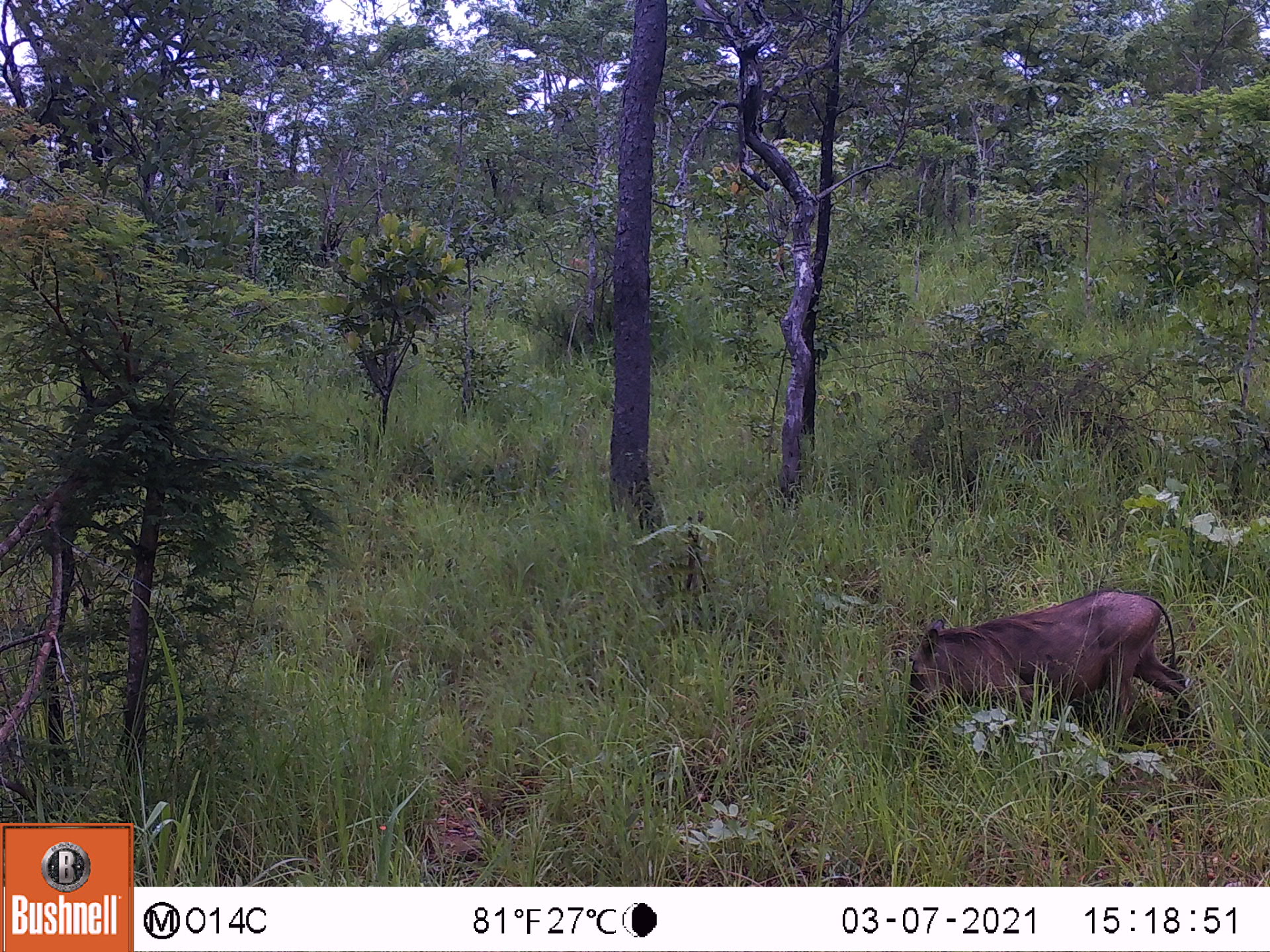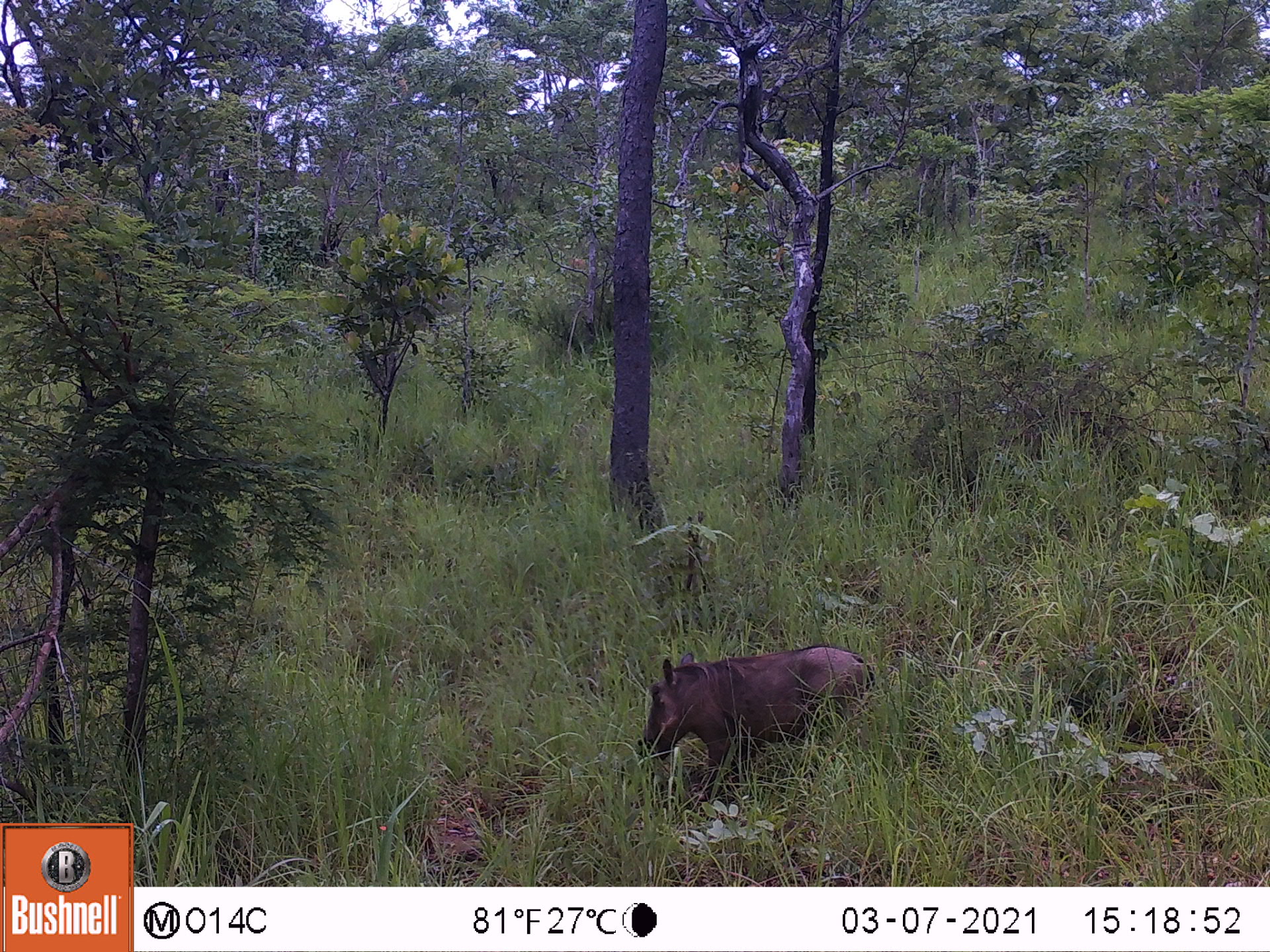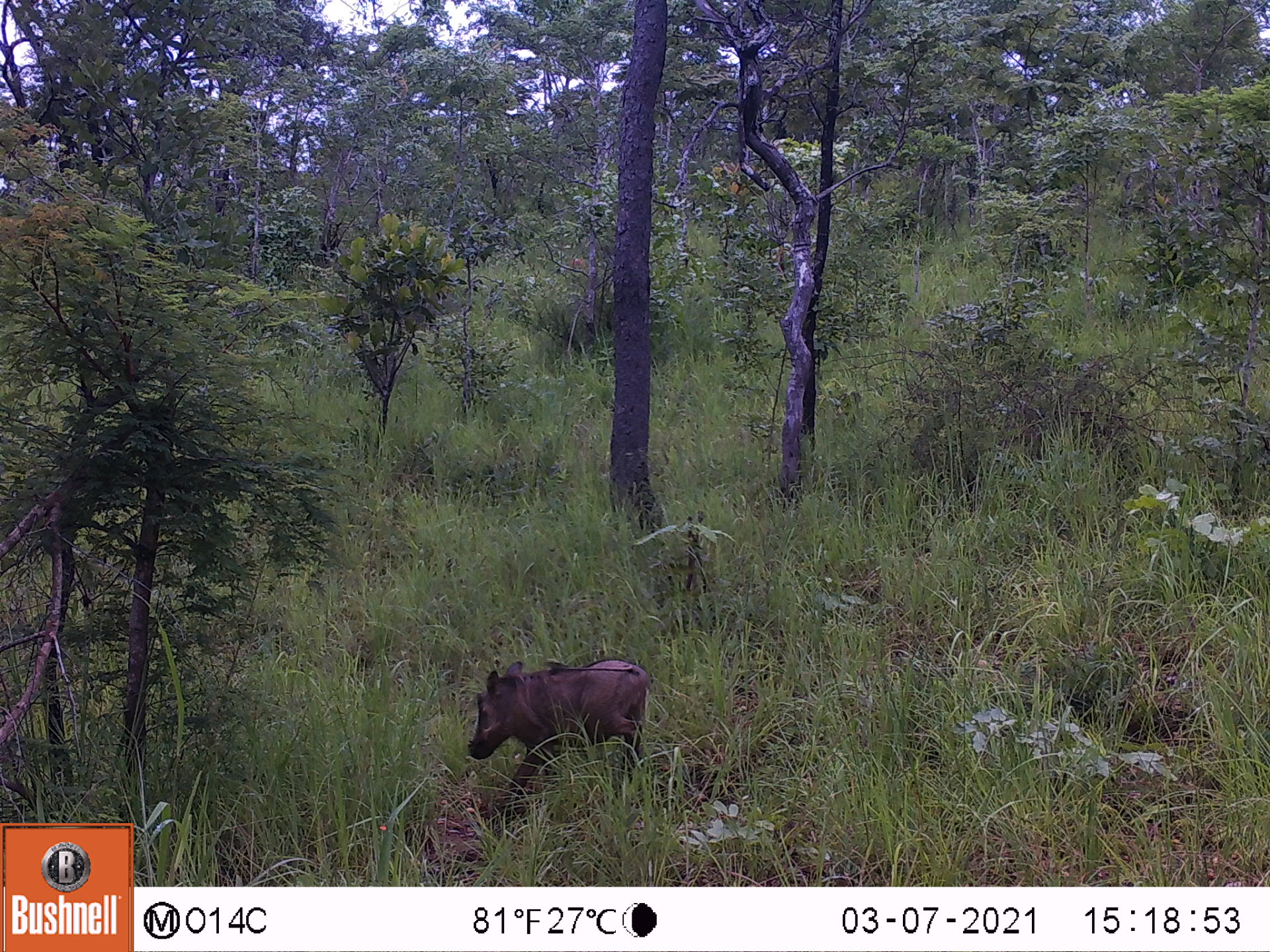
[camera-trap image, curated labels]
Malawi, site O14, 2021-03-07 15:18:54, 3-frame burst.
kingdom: Animalia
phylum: Chordata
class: Mammalia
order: Artiodactyla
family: Suidae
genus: Phacochoerus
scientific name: Phacochoerus africanus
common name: common warthog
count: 1